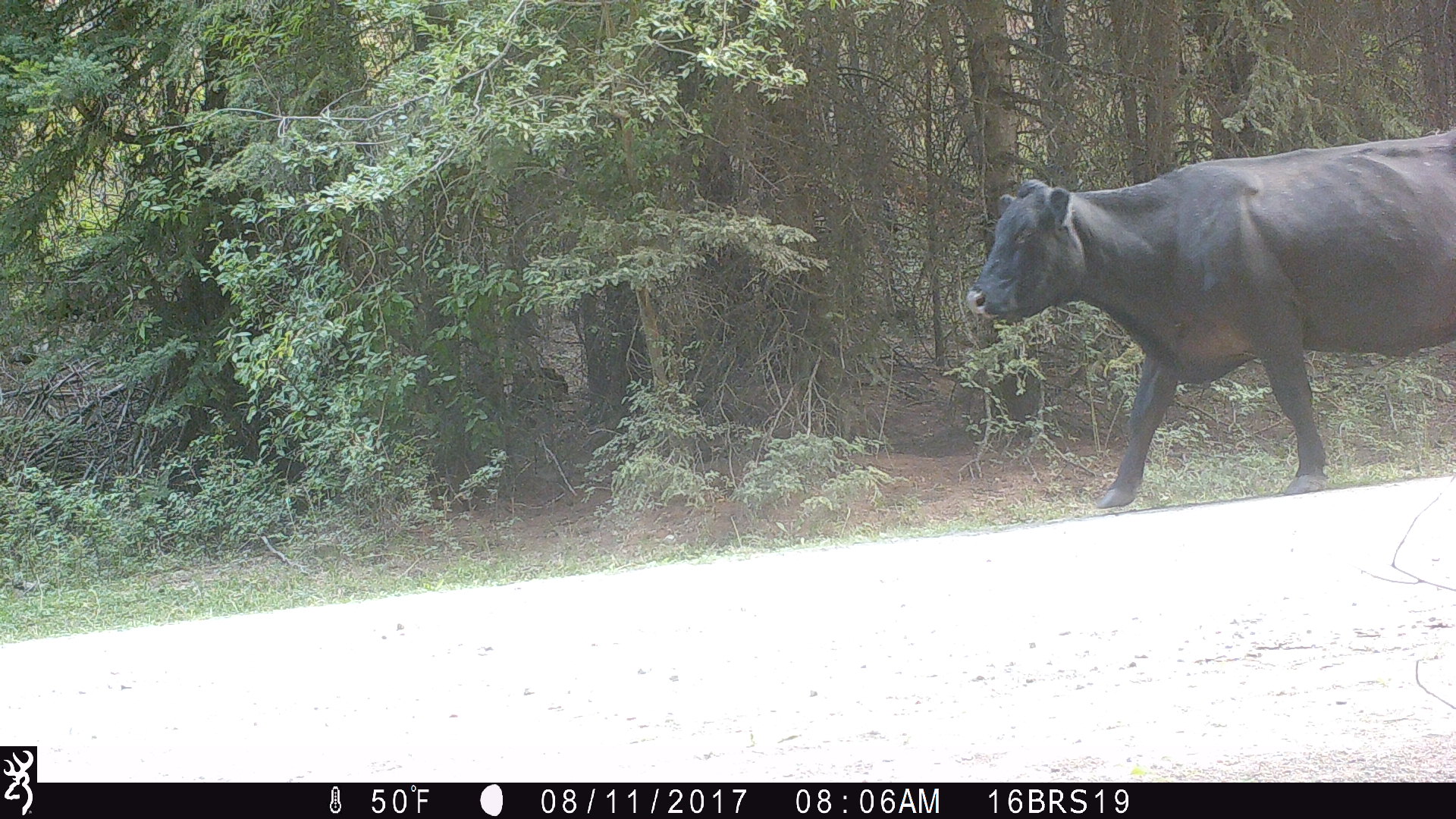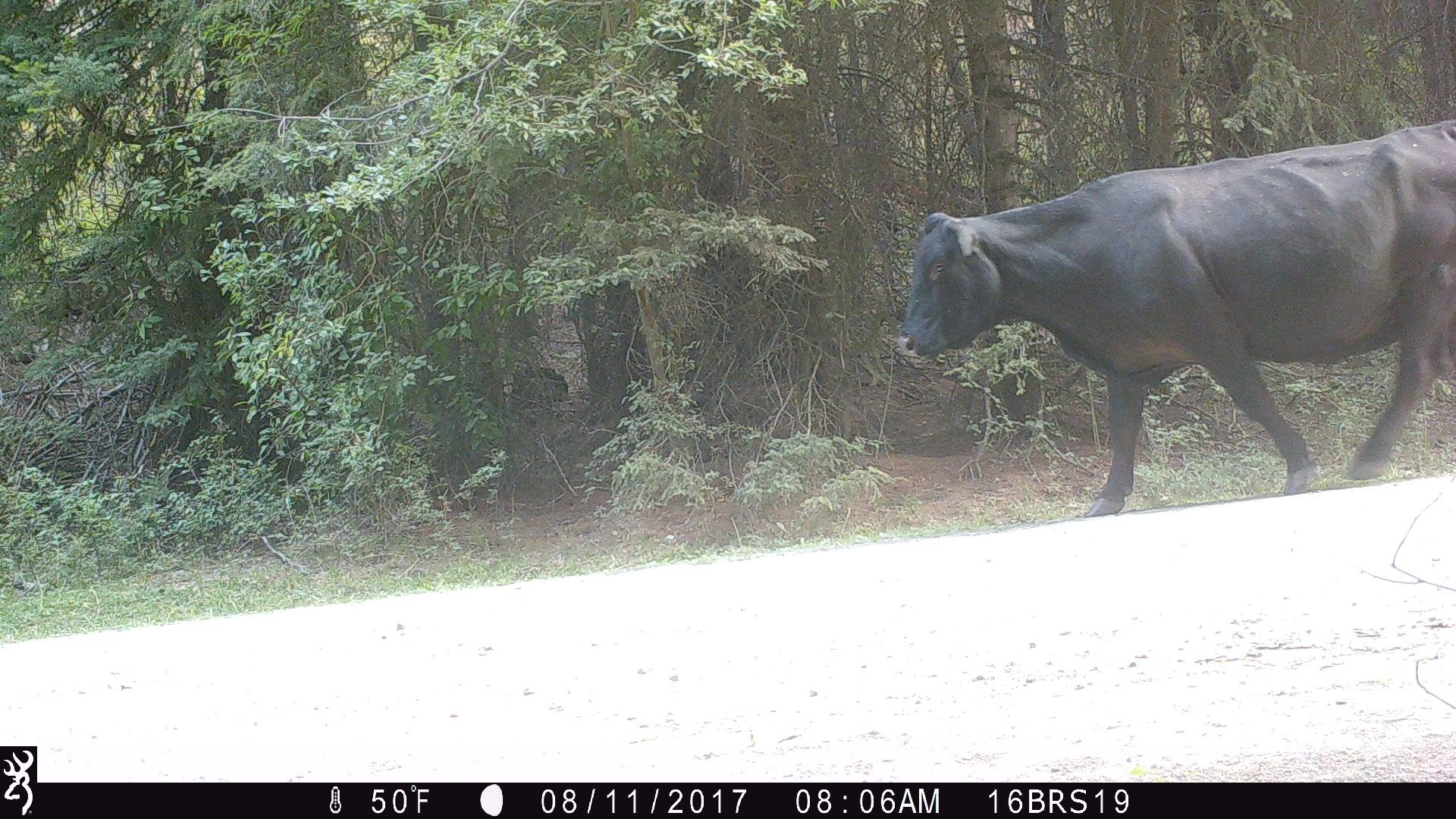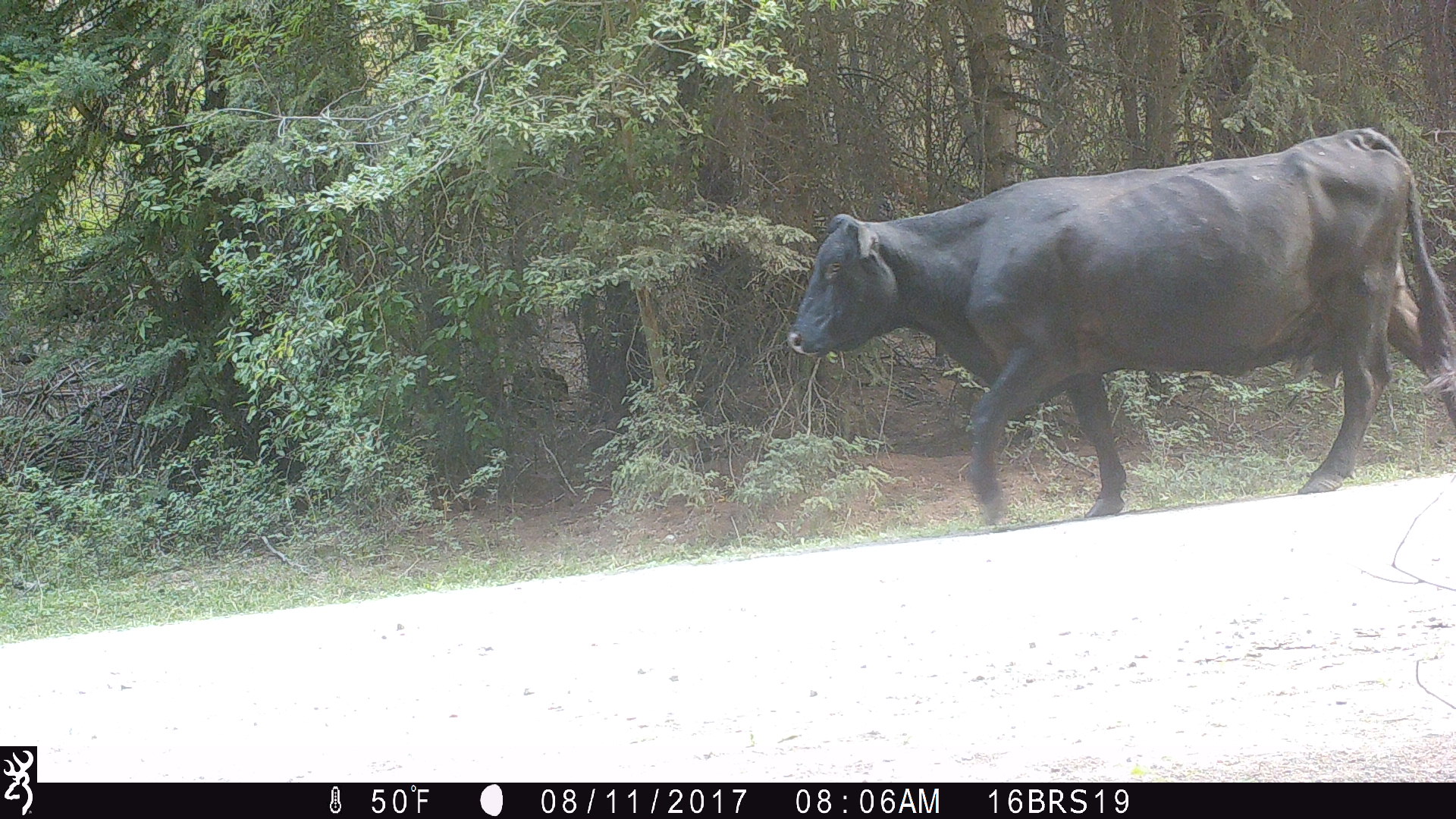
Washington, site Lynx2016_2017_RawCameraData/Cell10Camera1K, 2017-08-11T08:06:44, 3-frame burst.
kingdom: Animalia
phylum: Chordata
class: Mammalia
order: Artiodactyla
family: Bovidae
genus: Bos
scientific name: Bos taurus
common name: domestic cattle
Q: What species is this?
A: Domestic cattle (Bos taurus).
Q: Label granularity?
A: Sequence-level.